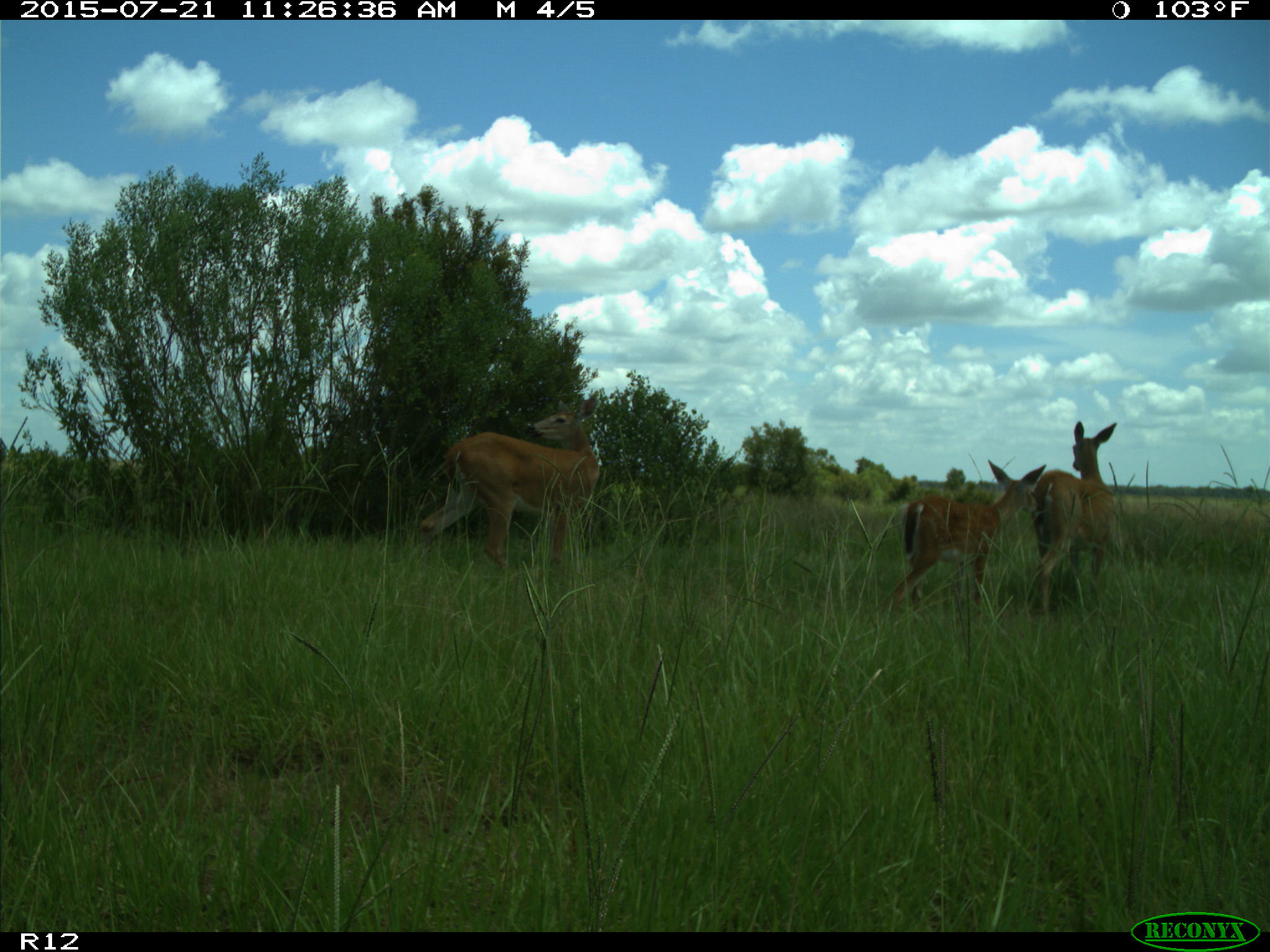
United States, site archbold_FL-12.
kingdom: Animalia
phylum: Chordata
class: Mammalia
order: Artiodactyla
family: Cervidae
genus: Odocoileus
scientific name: Odocoileus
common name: deer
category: unidentified deer